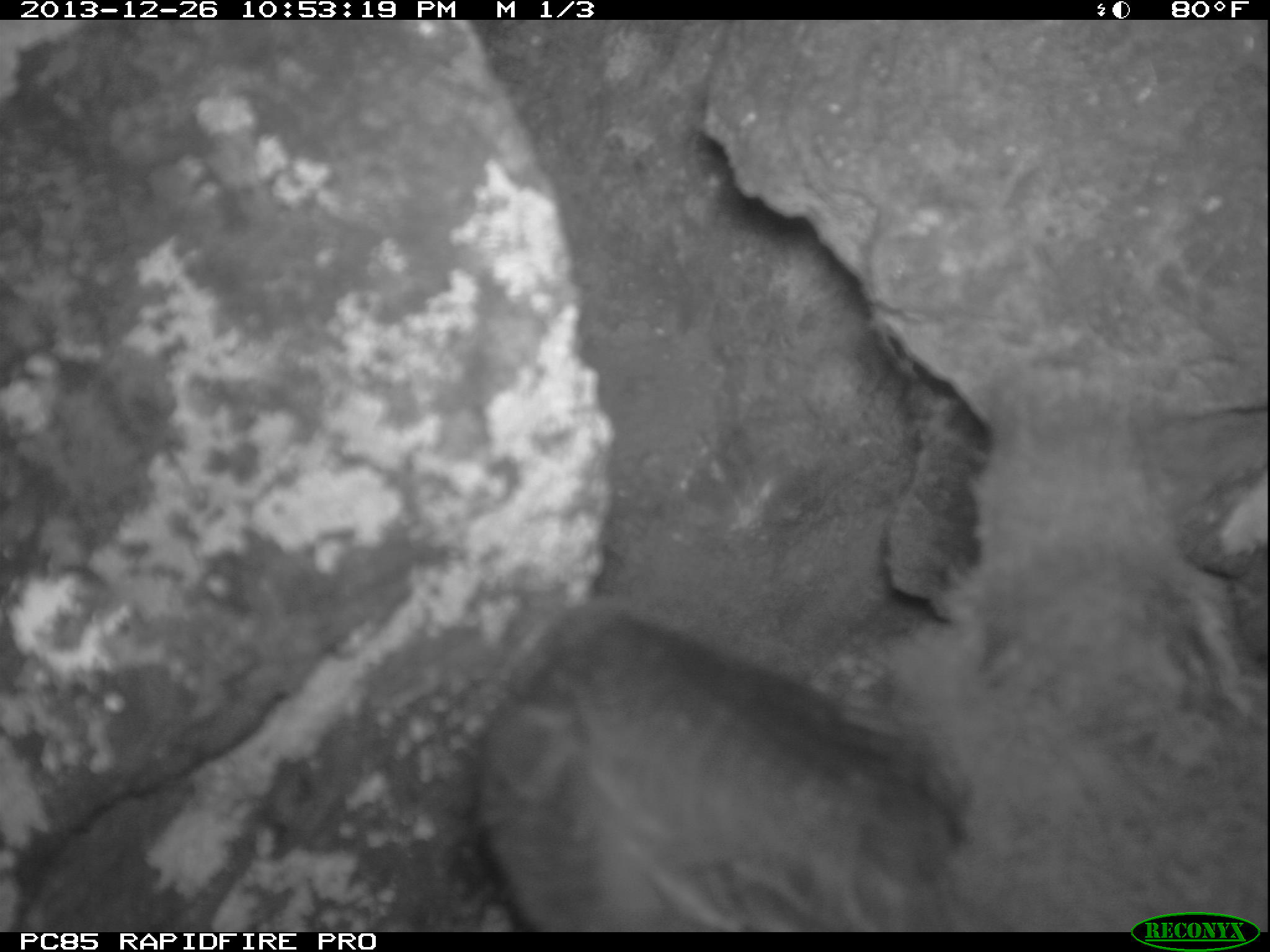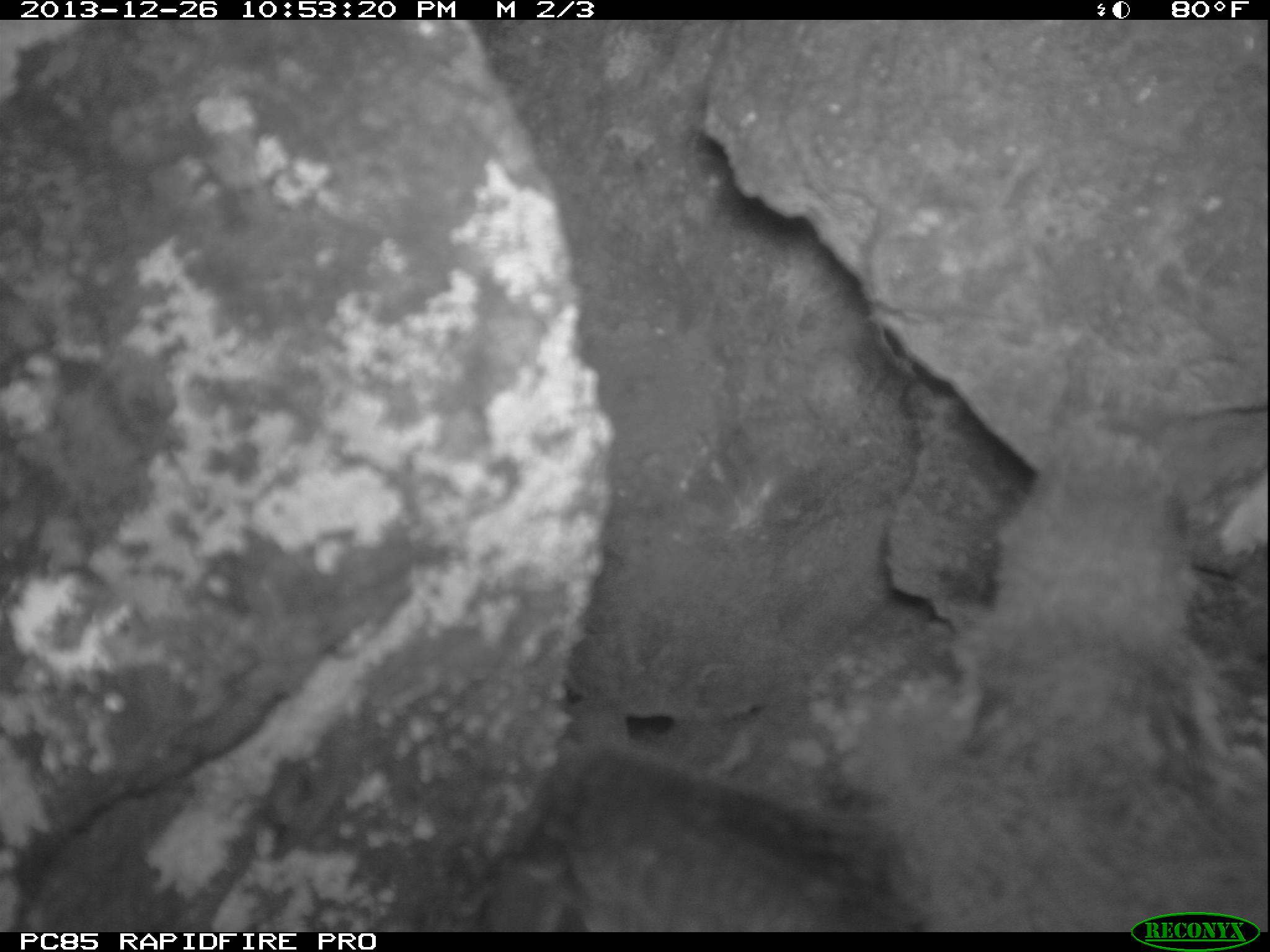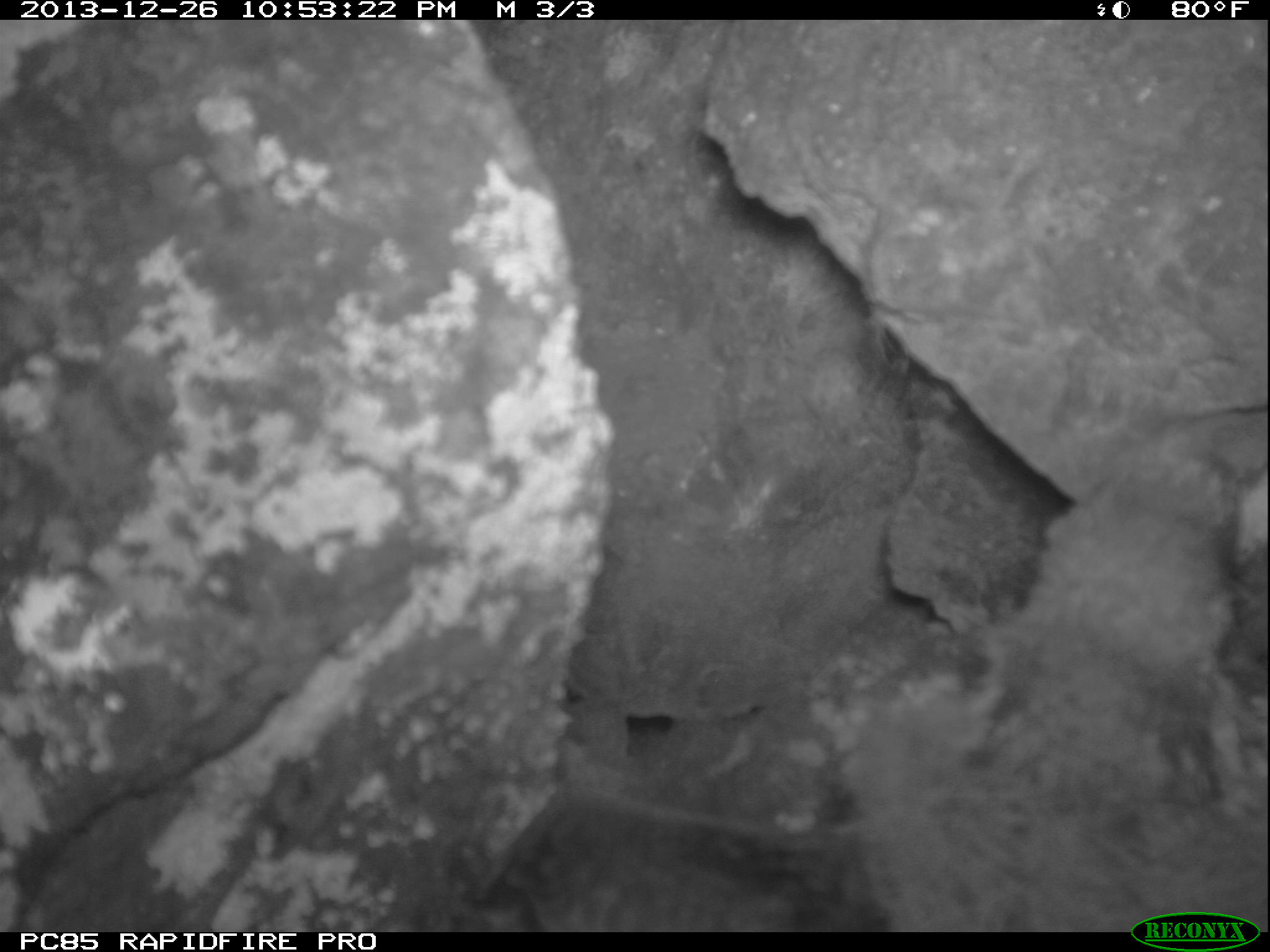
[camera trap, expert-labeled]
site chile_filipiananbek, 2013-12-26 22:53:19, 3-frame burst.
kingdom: Animalia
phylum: Chordata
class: Aves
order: Procellariiformes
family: Procellariidae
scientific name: Procellariidae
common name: petrel chick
Petrel chick (Procellariidae).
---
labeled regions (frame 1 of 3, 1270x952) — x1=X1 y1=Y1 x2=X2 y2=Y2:
petrel chick: x1=456 y1=20 x2=1261 y2=941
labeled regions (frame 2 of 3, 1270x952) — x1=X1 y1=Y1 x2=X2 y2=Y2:
petrel chick: x1=426 y1=452 x2=1270 y2=920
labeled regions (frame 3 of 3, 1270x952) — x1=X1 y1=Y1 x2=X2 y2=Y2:
petrel chick: x1=443 y1=462 x2=1270 y2=915